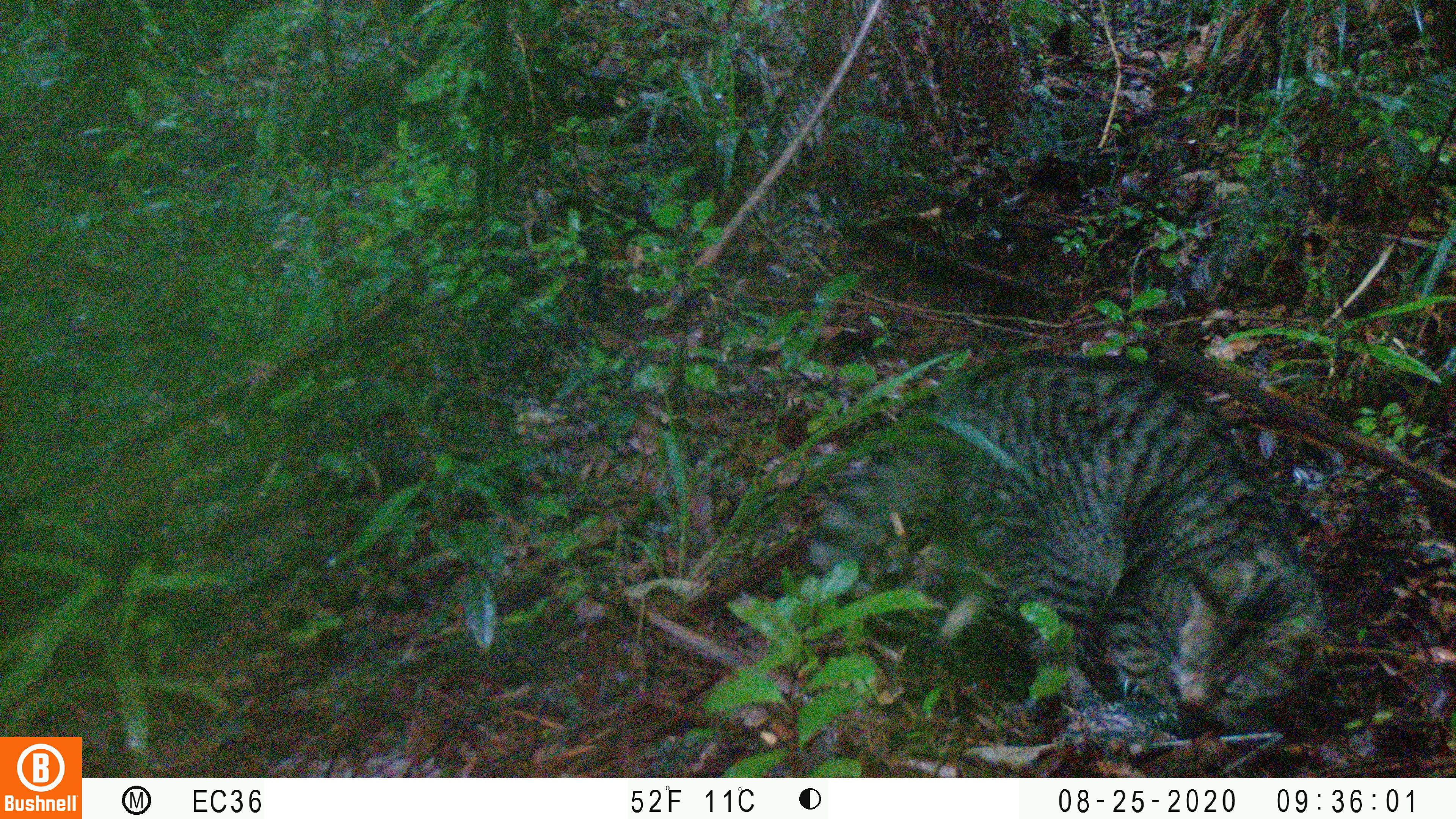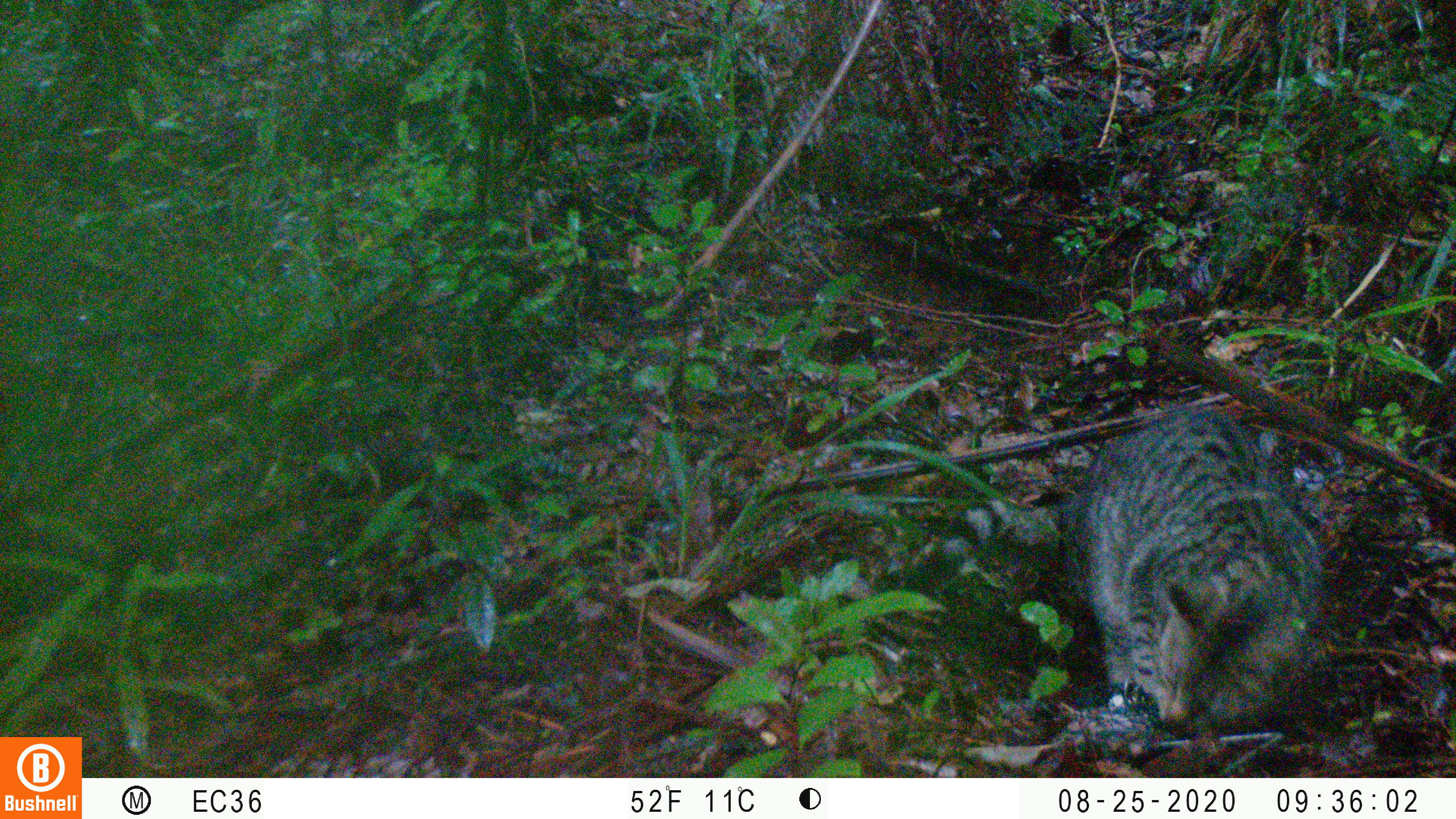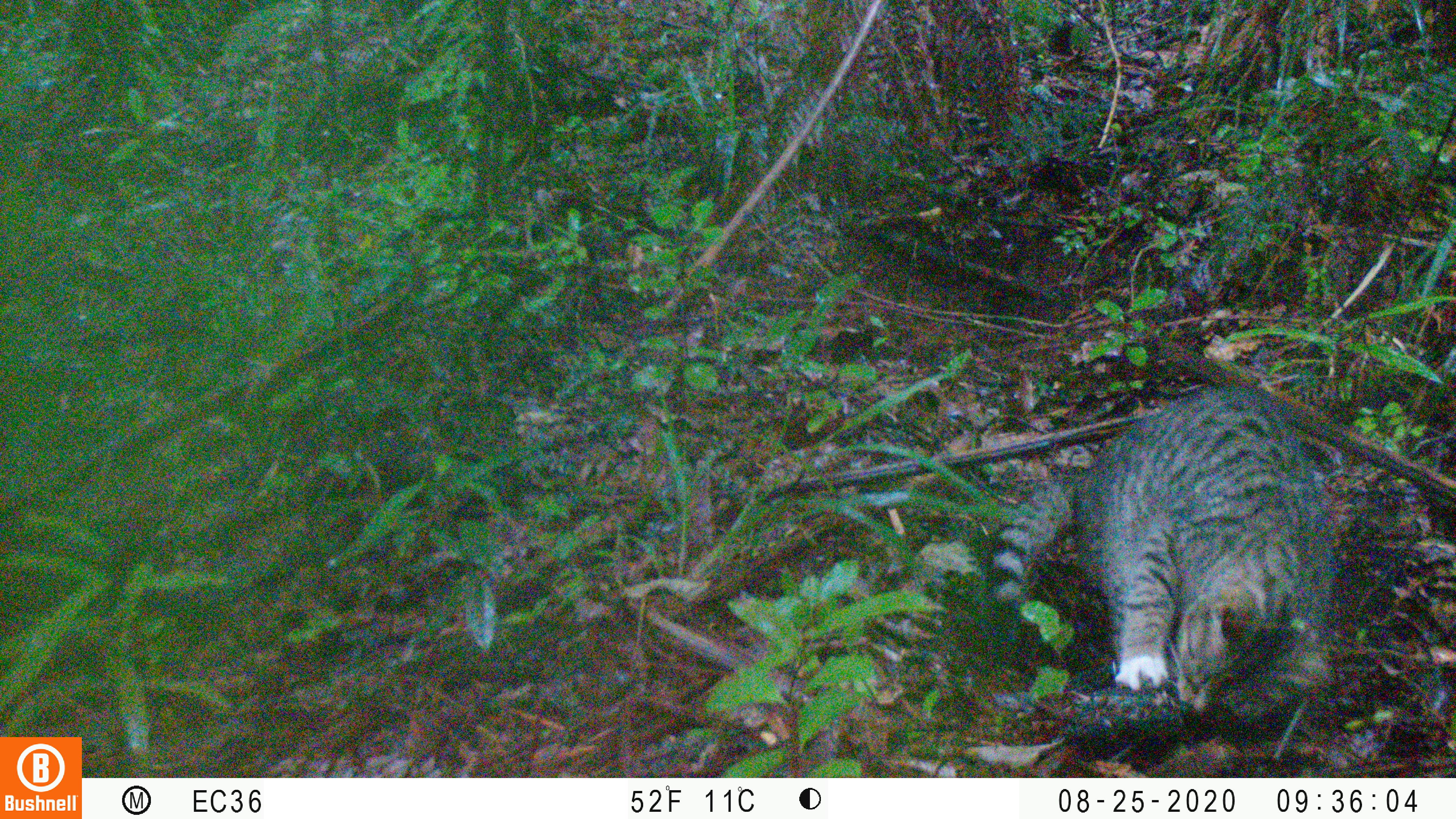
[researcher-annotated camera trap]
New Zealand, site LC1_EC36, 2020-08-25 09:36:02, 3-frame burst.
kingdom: Animalia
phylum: Chordata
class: Mammalia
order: Carnivora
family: Felidae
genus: Felis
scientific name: Felis catus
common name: domestic cat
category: cat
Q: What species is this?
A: Cat (domestic cat) (Felis catus).